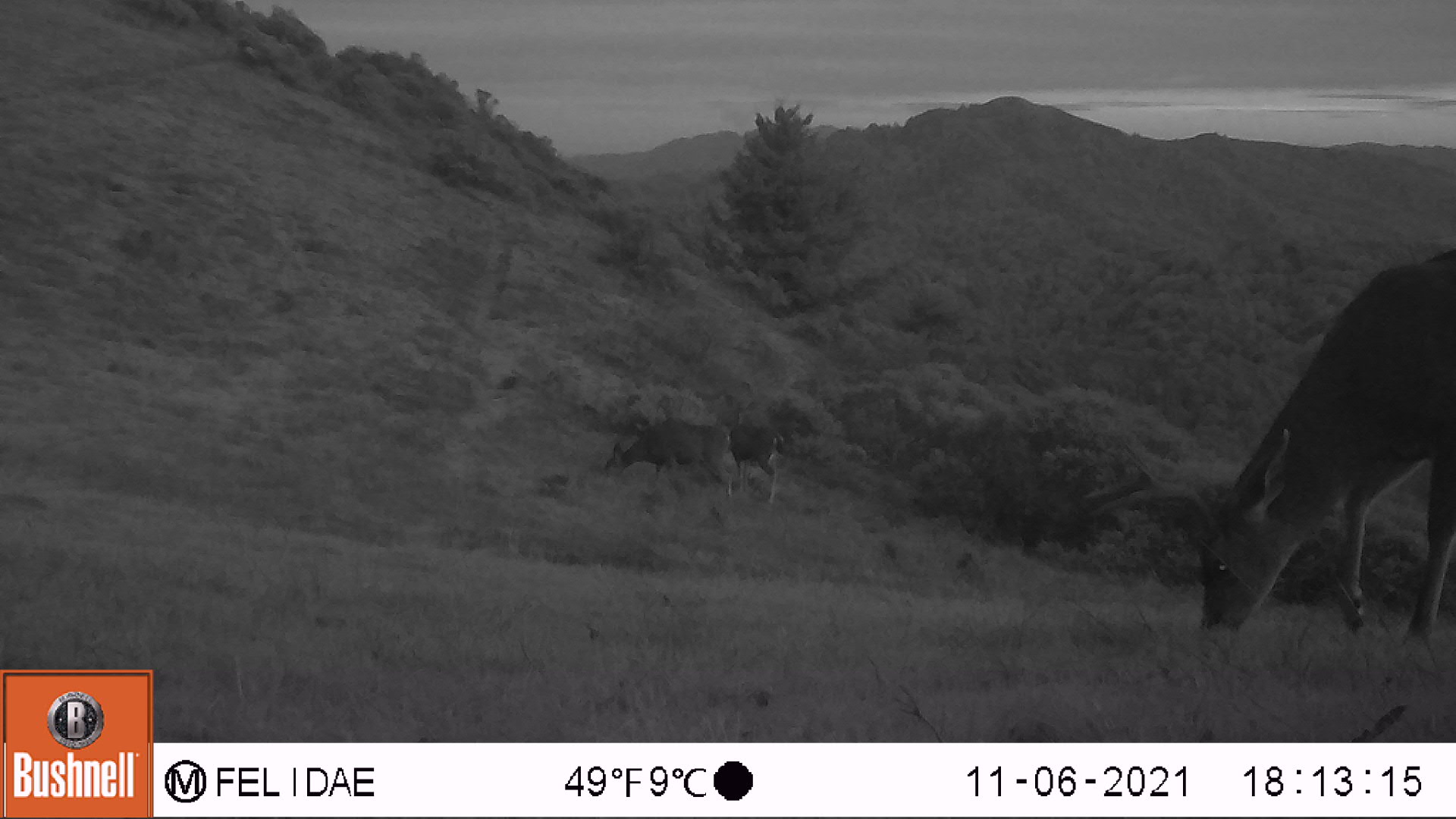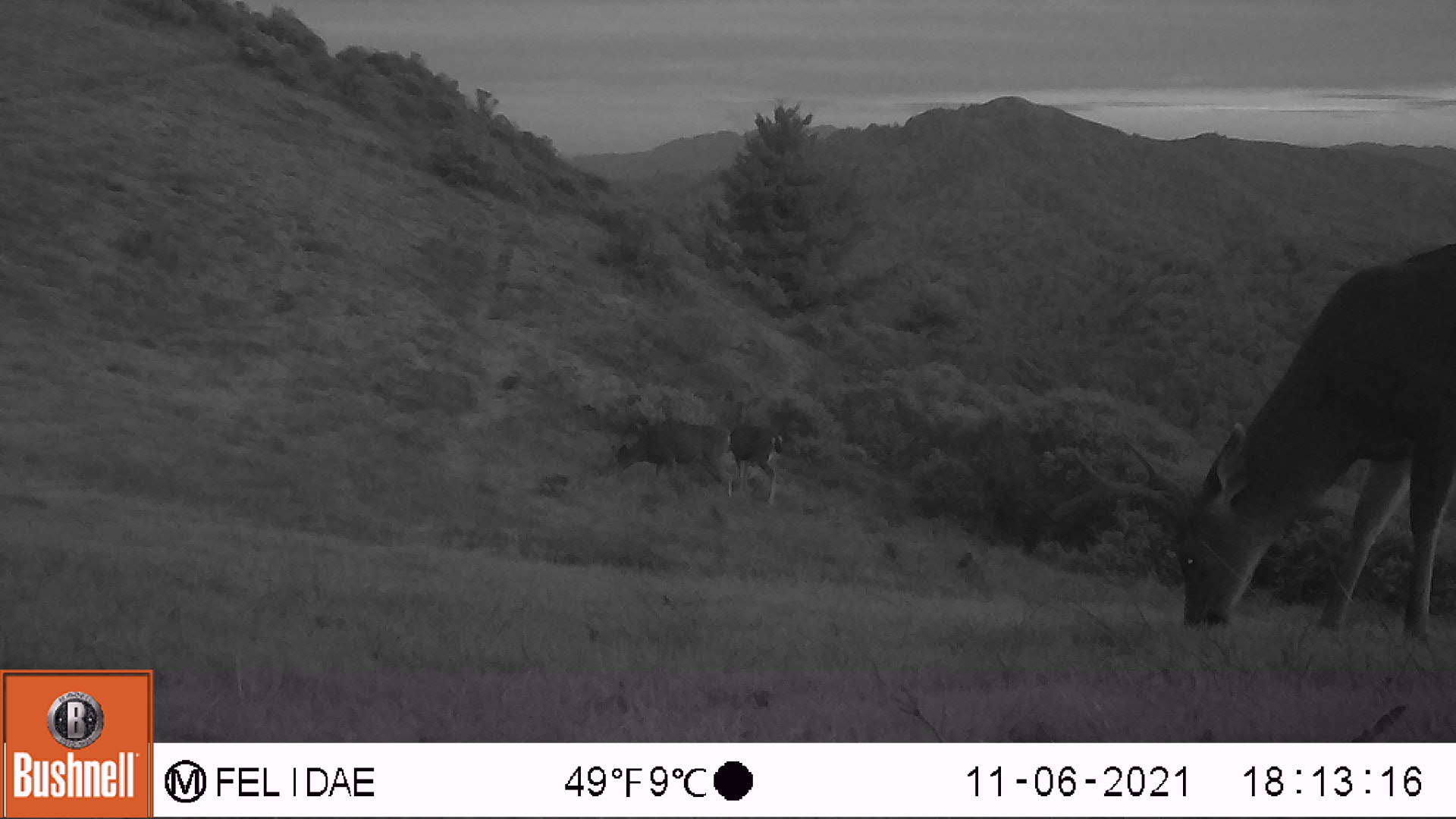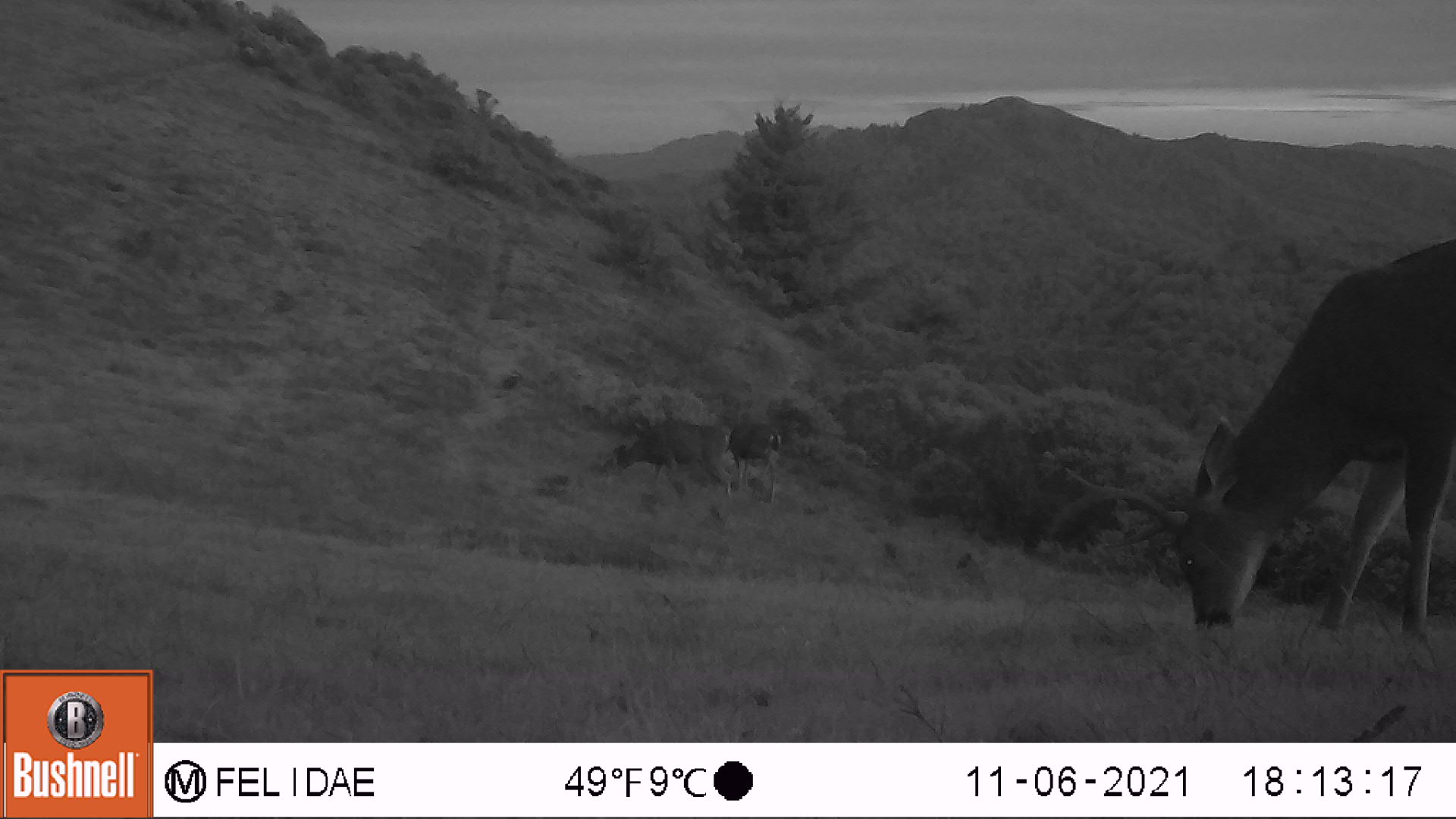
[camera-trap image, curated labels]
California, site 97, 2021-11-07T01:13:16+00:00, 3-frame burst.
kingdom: Animalia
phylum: Chordata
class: Mammalia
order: Artiodactyla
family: Cervidae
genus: Odocoileus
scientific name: Odocoileus hemionus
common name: mule deer